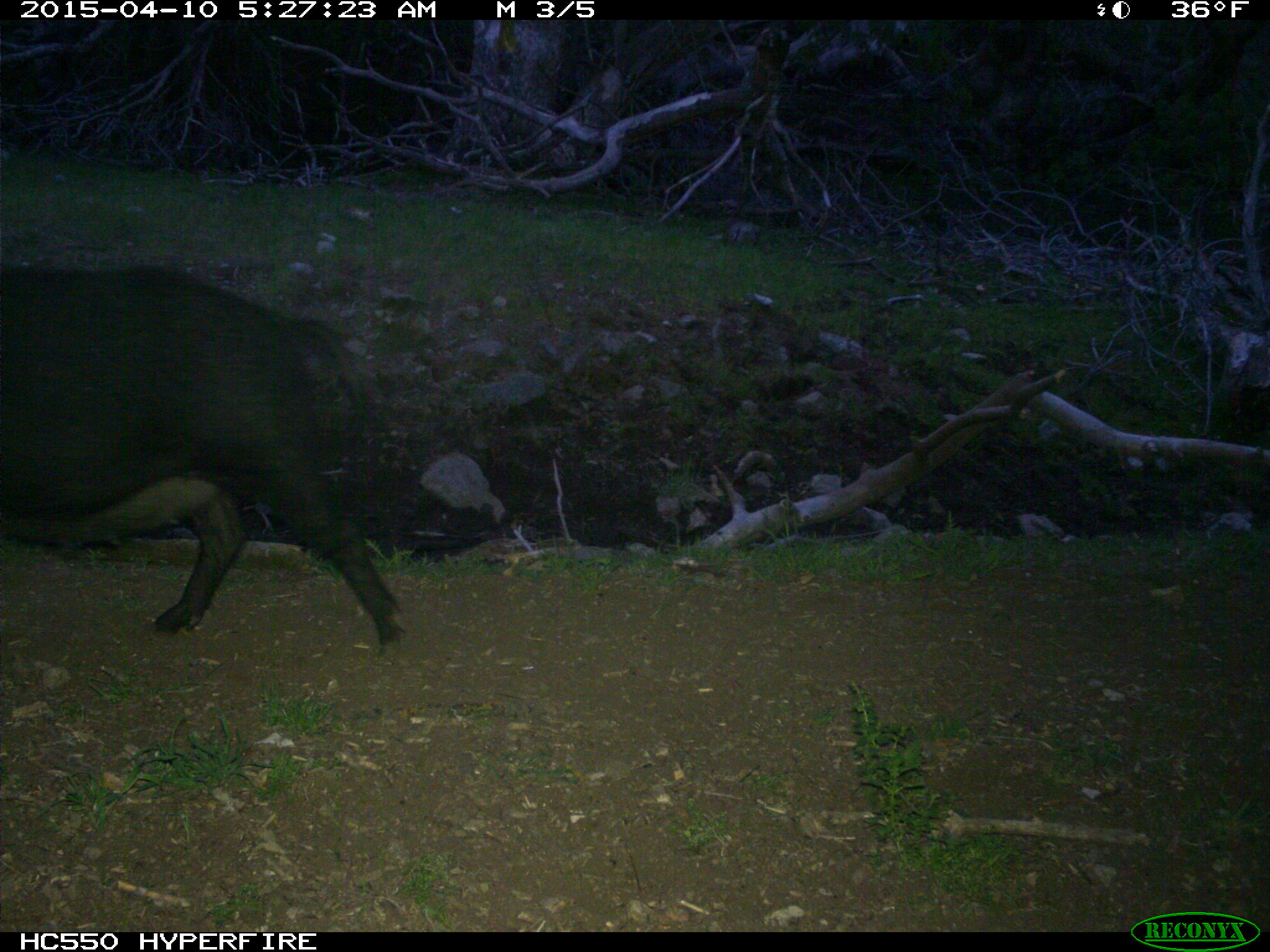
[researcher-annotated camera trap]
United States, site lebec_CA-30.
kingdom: Animalia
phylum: Chordata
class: Mammalia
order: Artiodactyla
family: Suidae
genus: Sus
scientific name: Sus scrofa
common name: wild boar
Sus scrofa (wild boar).